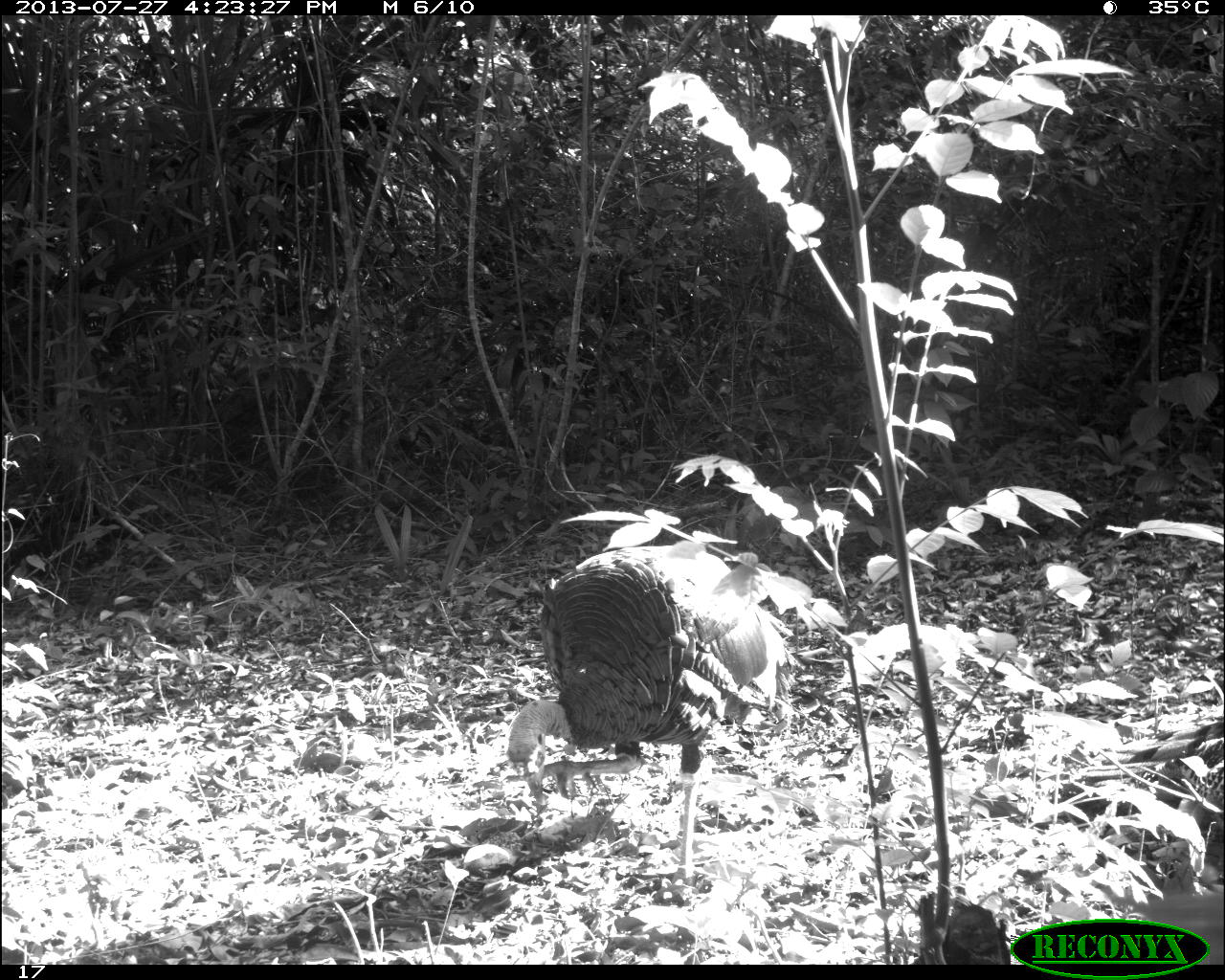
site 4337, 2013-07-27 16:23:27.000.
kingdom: Animalia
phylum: Chordata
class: Aves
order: Galliformes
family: Phasianidae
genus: Meleagris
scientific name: Meleagris ocellata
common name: ocellated turkey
Meleagris ocellata (ocellated turkey), count 1, sex male.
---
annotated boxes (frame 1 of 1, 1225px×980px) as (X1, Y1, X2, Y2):
meleagris ocellata: (502, 540, 802, 894)